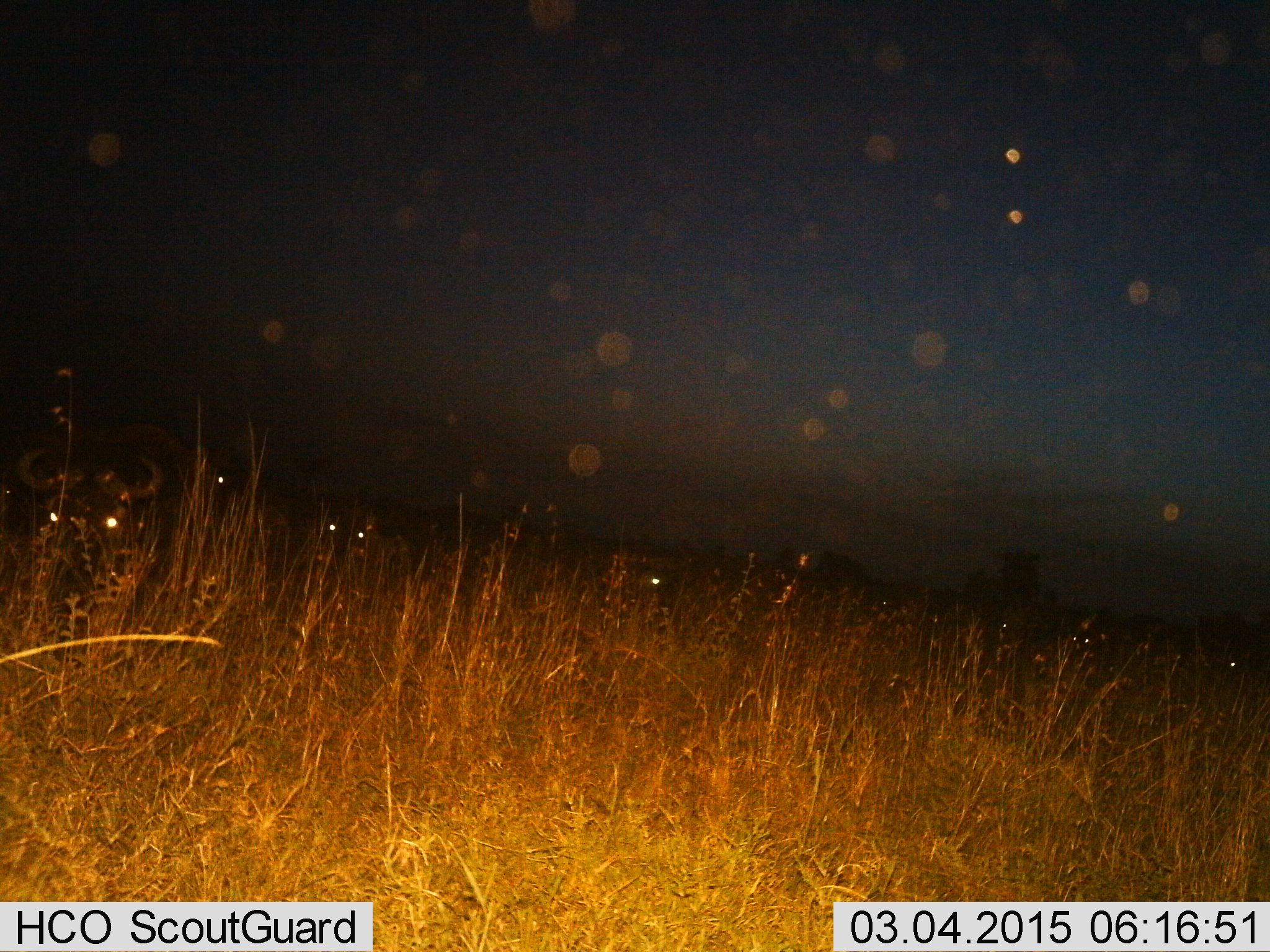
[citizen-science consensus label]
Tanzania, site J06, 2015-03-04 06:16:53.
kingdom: Animalia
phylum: Chordata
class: Mammalia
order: Artiodactyla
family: Bovidae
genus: Syncerus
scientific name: Syncerus caffer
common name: cape buffalo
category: buffalo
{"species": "buffalo (cape buffalo) (Syncerus caffer)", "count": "7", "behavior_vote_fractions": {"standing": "44%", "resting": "33%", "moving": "22%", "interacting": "0%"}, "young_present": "0%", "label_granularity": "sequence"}